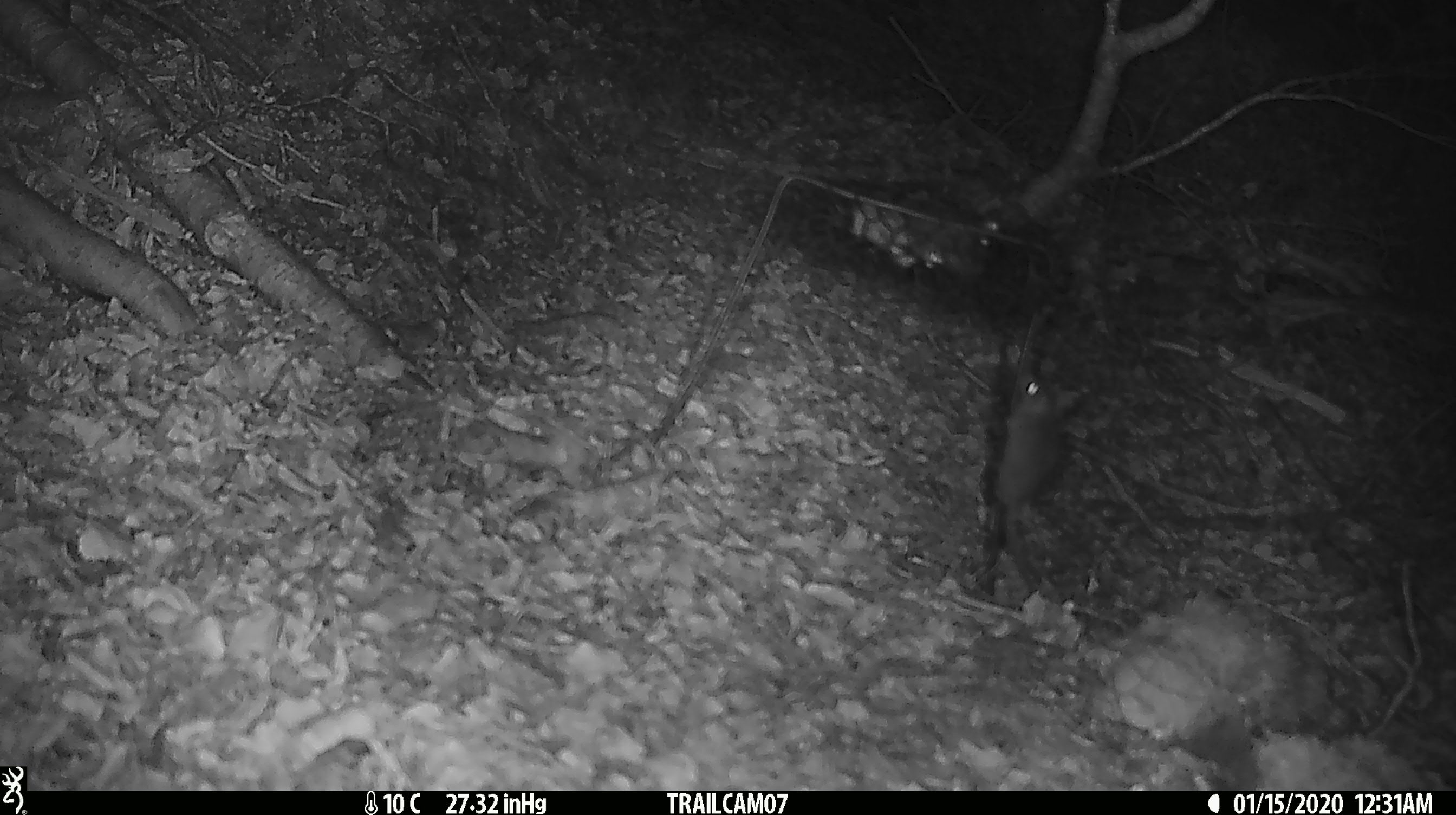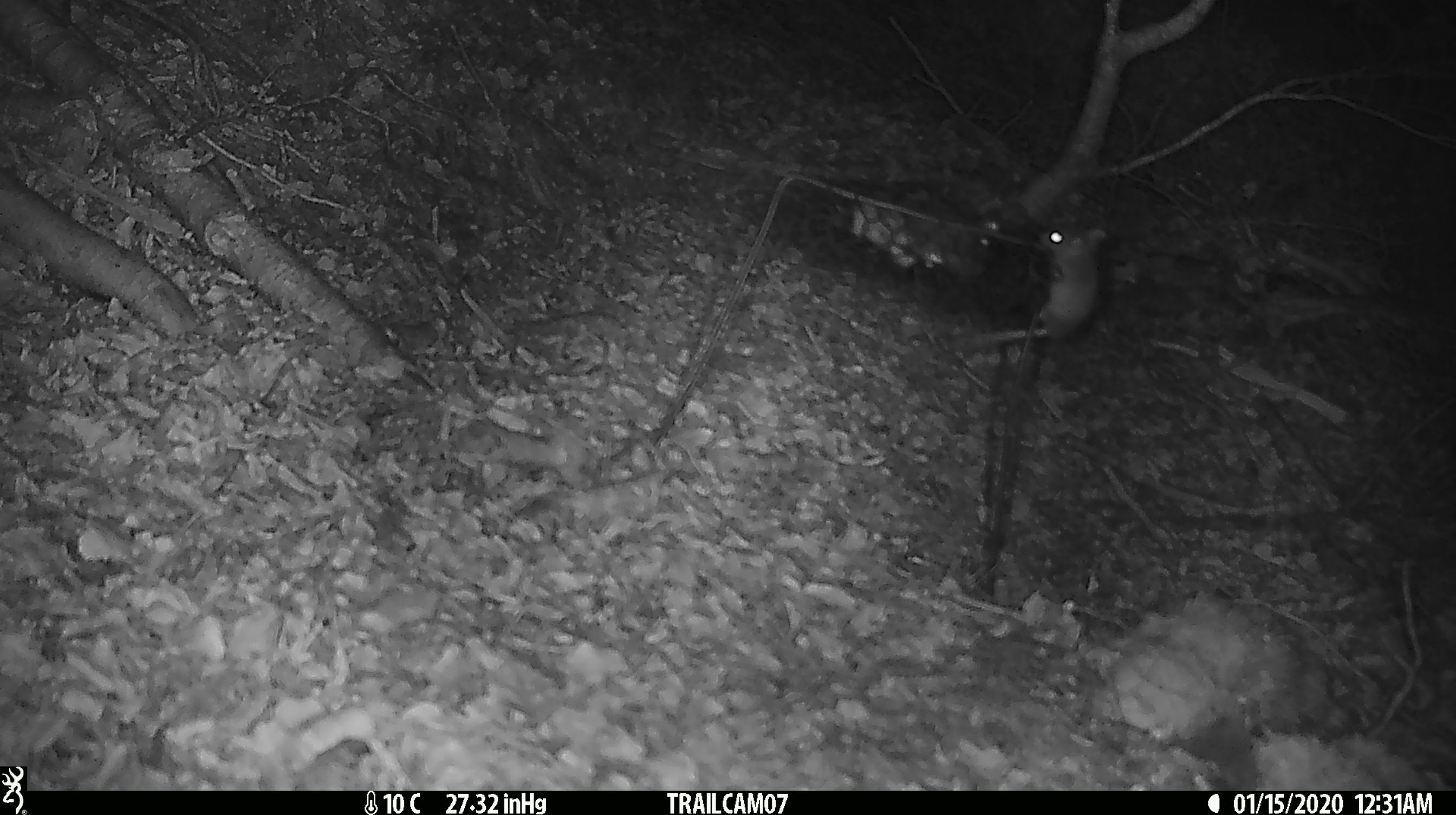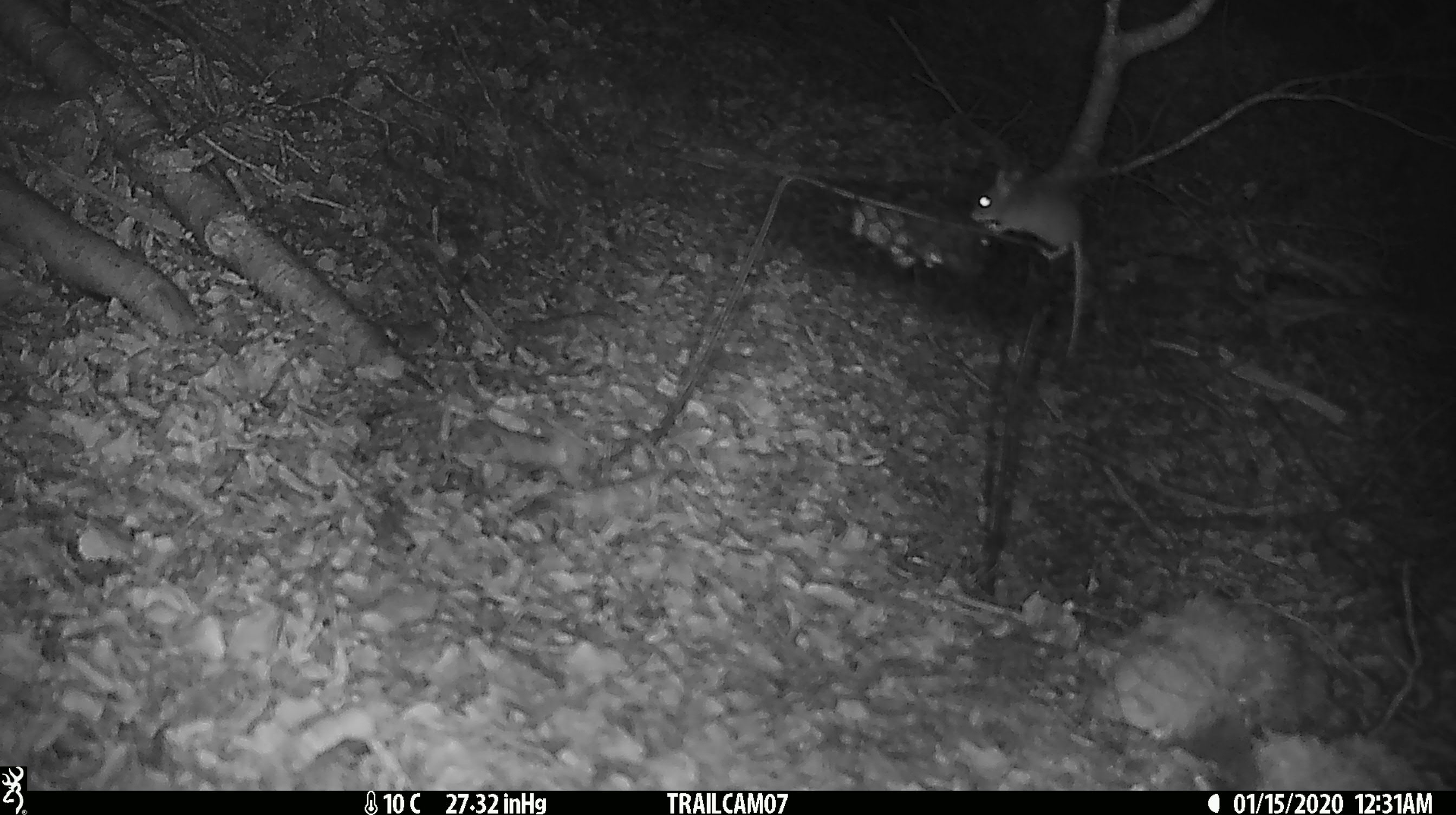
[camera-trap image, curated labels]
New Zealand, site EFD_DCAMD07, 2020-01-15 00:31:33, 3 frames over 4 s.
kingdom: Animalia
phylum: Chordata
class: Mammalia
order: Rodentia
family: Muridae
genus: Mus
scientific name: Mus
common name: mouse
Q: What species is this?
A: Mouse (Mus).